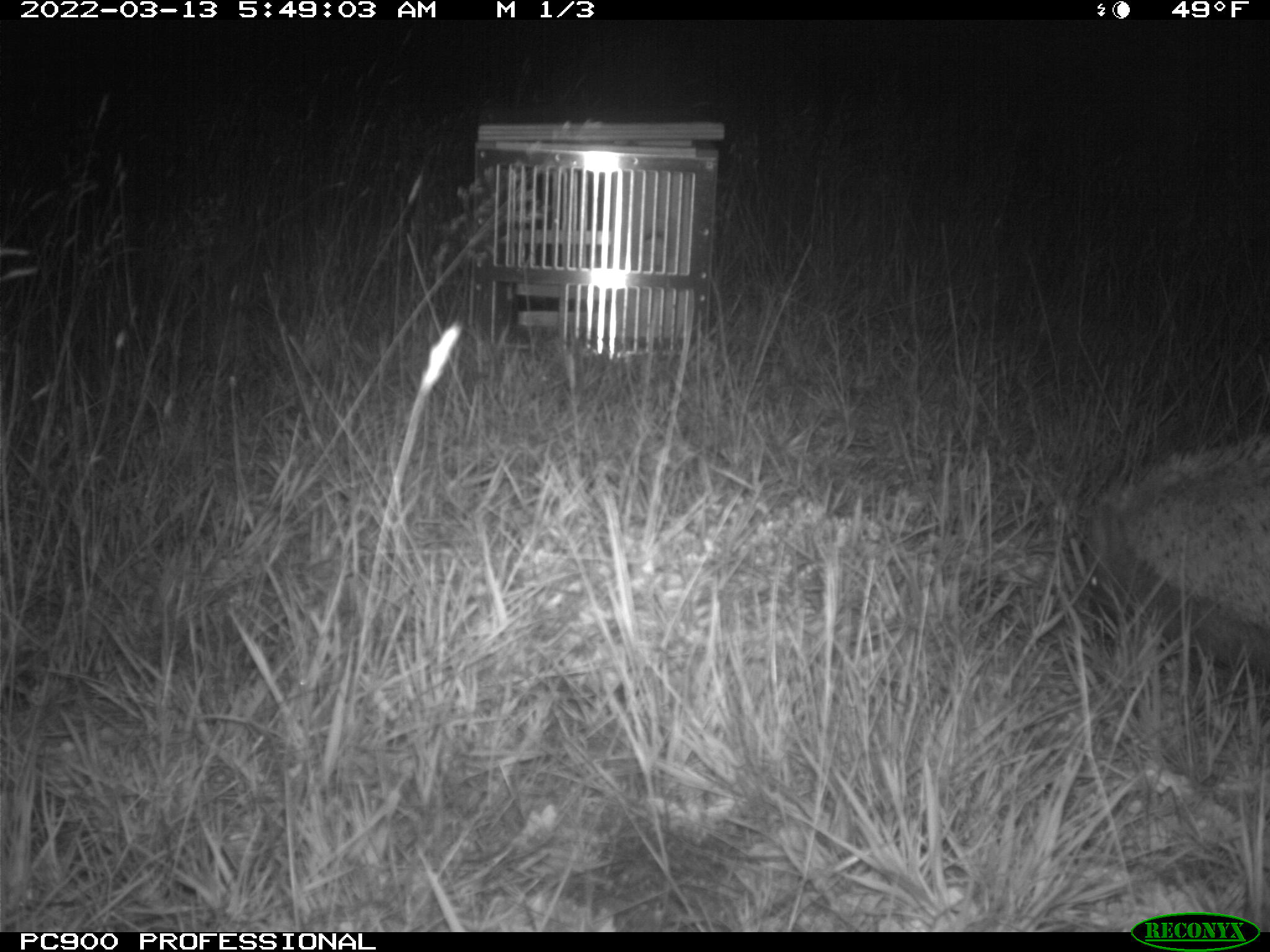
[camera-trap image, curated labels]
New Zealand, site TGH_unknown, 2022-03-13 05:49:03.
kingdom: Animalia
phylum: Chordata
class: Mammalia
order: Eulipotyphla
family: Erinaceidae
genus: Erinaceus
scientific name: Erinaceus europaeus europaeus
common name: european hedgehog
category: hedgehog